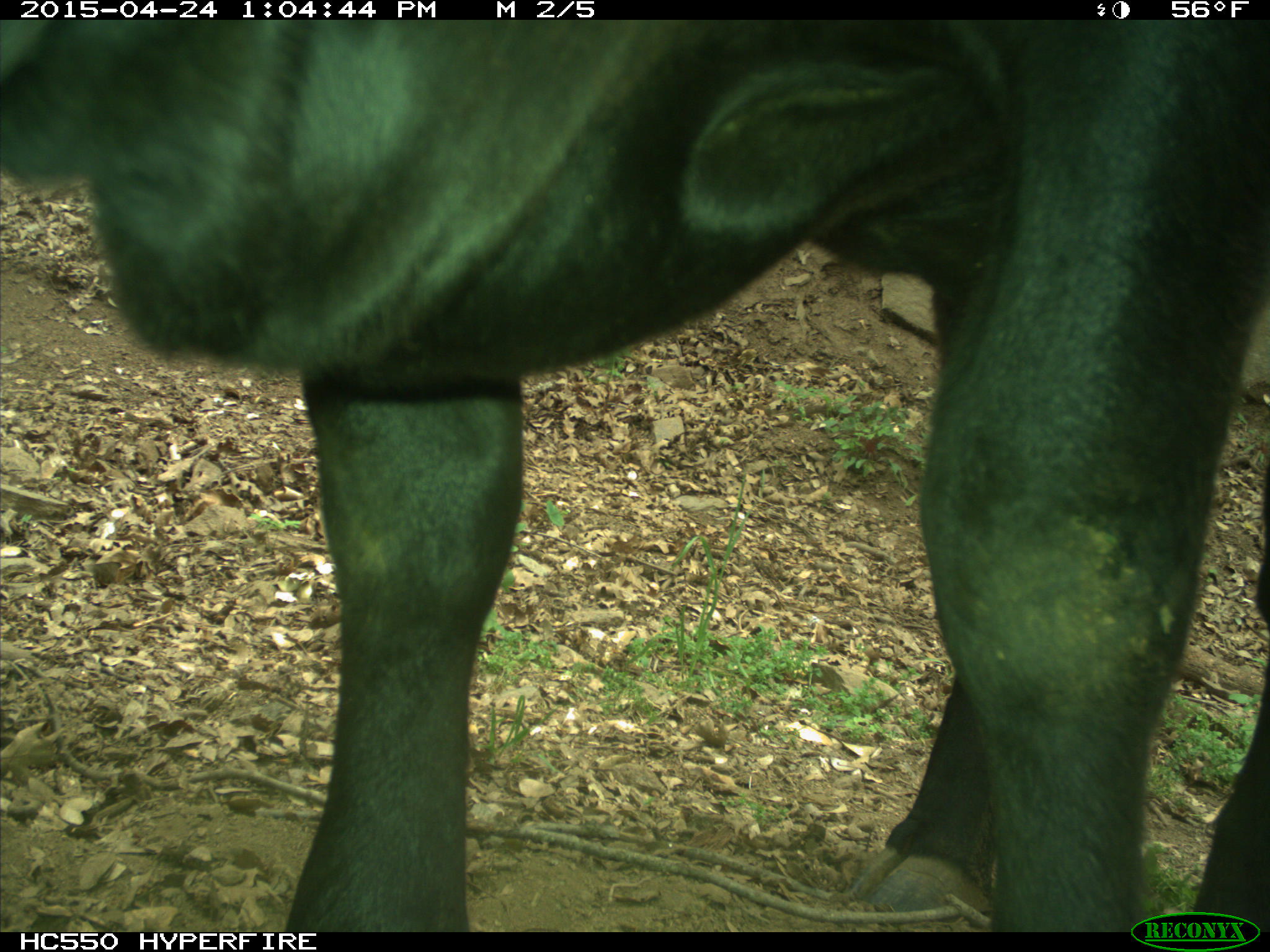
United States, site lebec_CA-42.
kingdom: Animalia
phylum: Chordata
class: Mammalia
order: Artiodactyla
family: Bovidae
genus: Bos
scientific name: Bos taurus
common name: domestic cow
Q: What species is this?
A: Bos taurus (domestic cow).